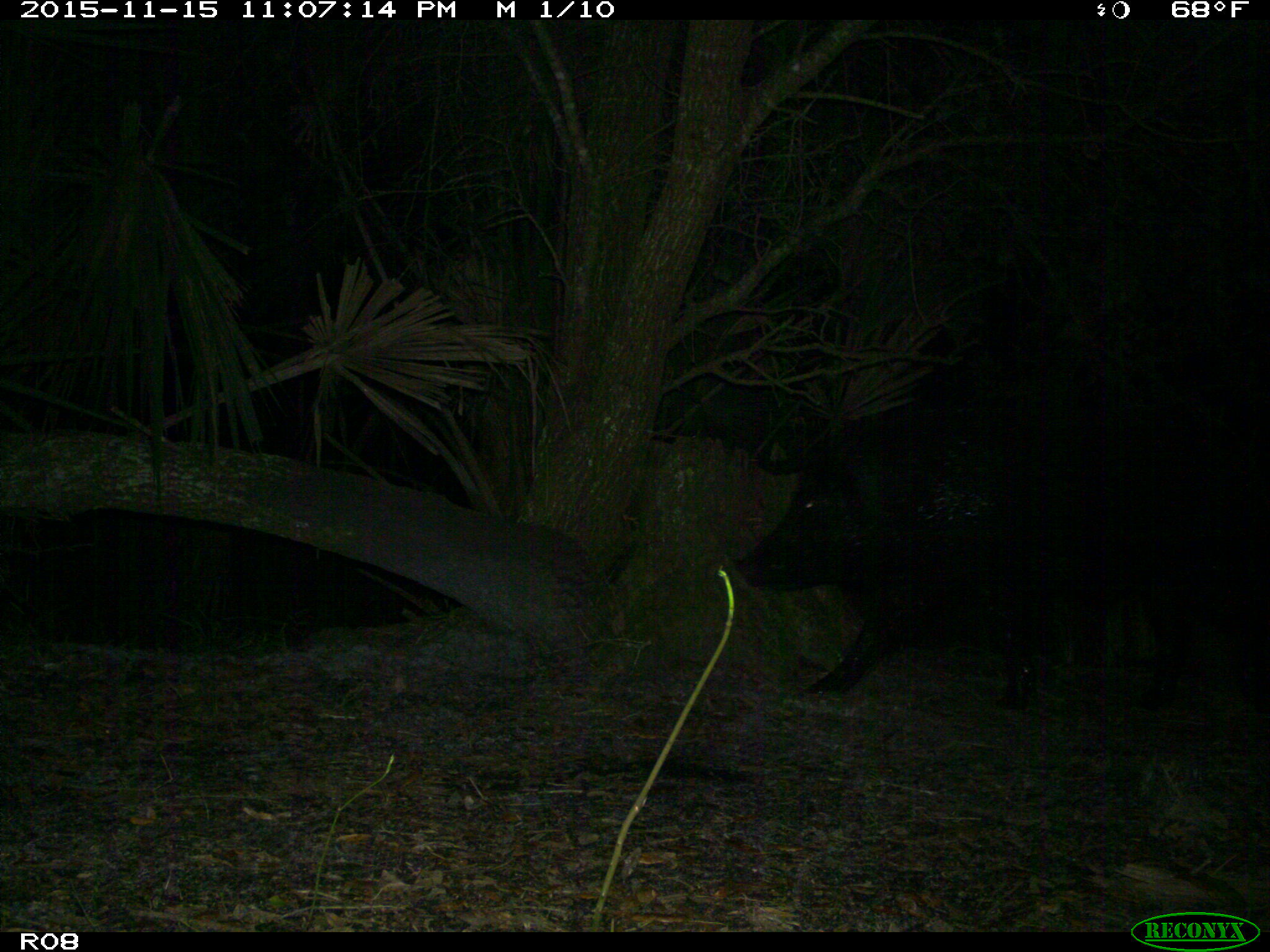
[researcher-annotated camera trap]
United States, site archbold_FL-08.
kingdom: Animalia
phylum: Chordata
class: Mammalia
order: Artiodactyla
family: Suidae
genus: Sus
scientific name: Sus scrofa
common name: wild boar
Sus scrofa (wild boar).